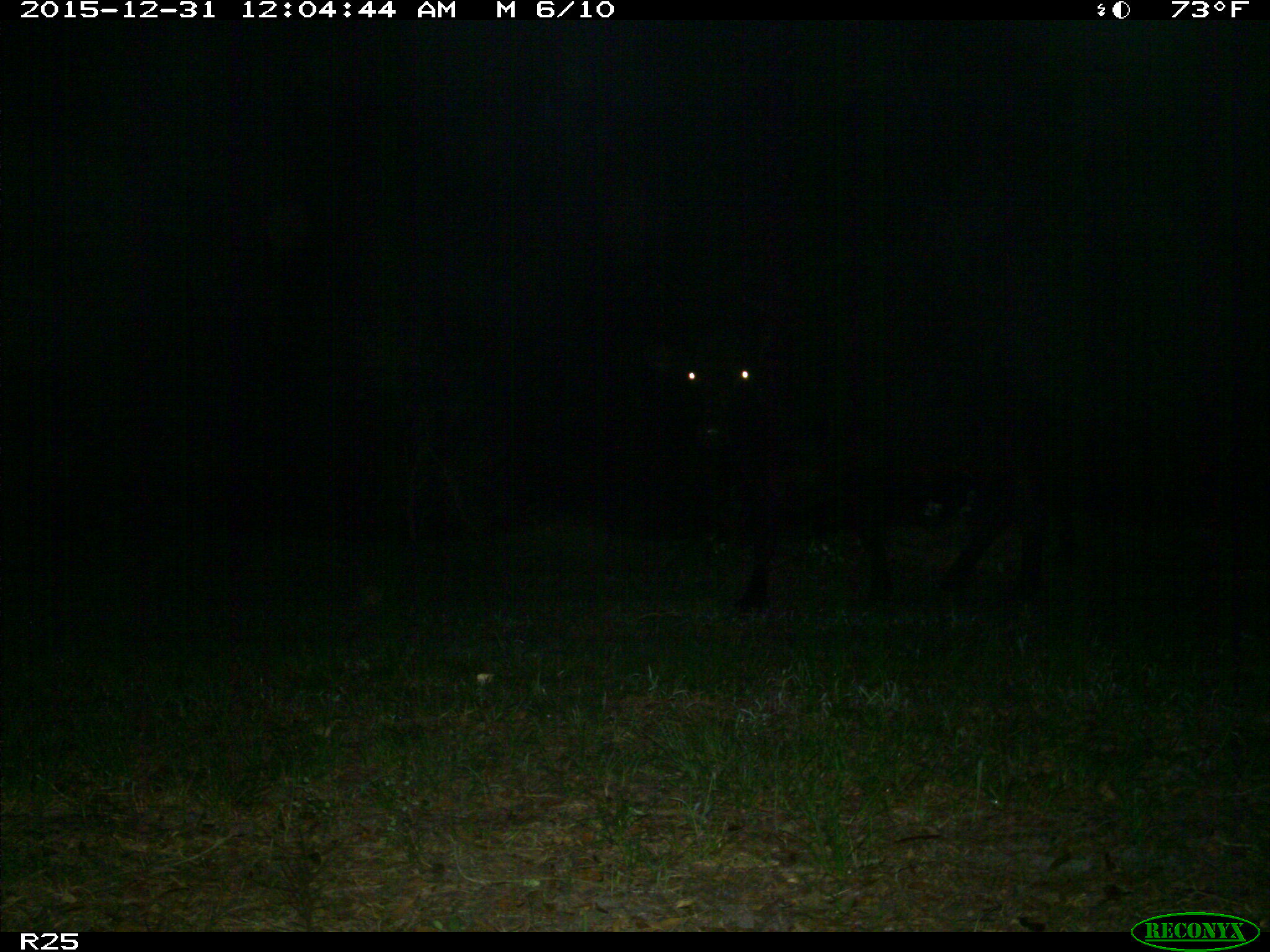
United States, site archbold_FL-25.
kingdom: Animalia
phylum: Chordata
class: Mammalia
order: Artiodactyla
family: Bovidae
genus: Bos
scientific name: Bos taurus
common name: domestic cow